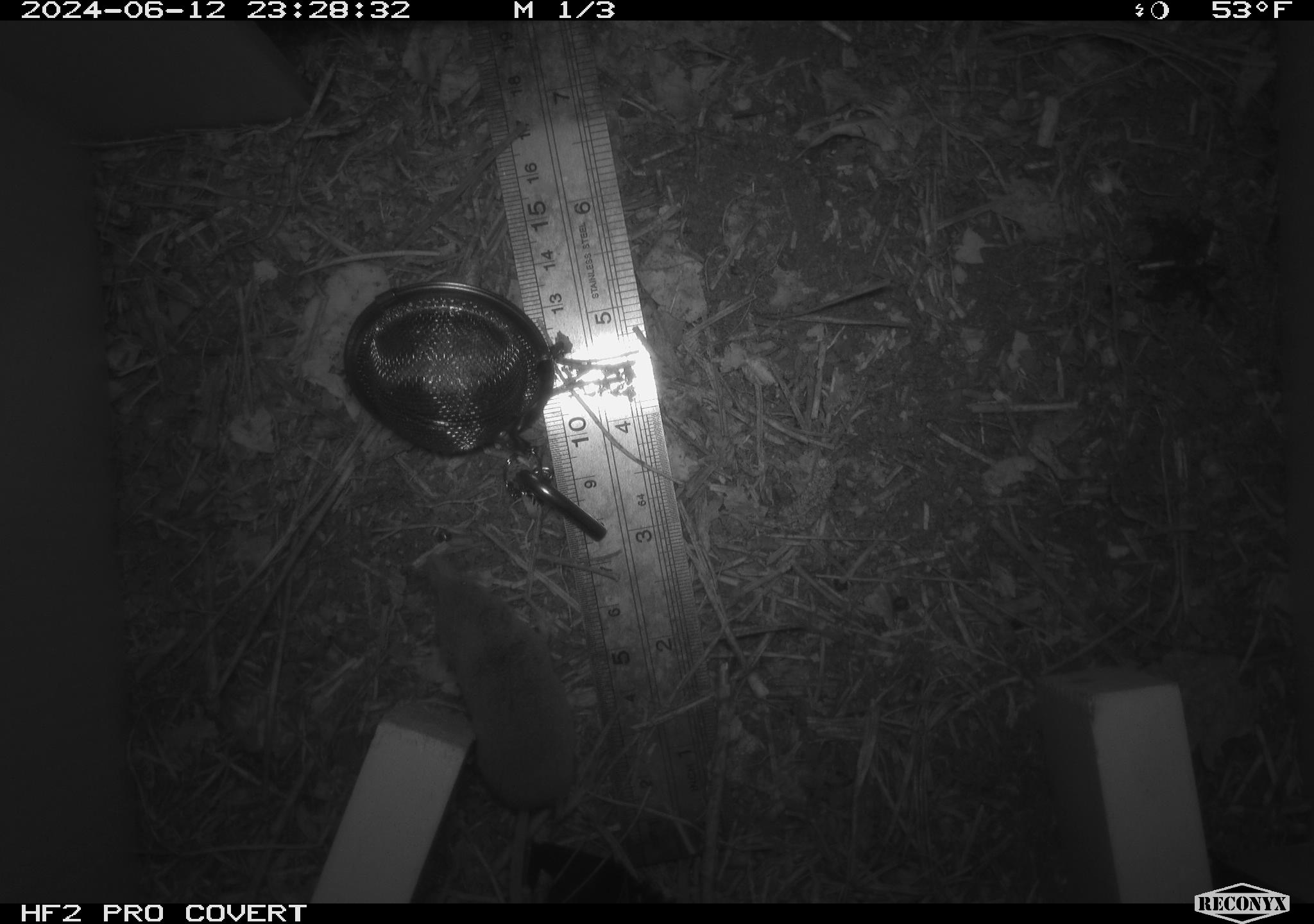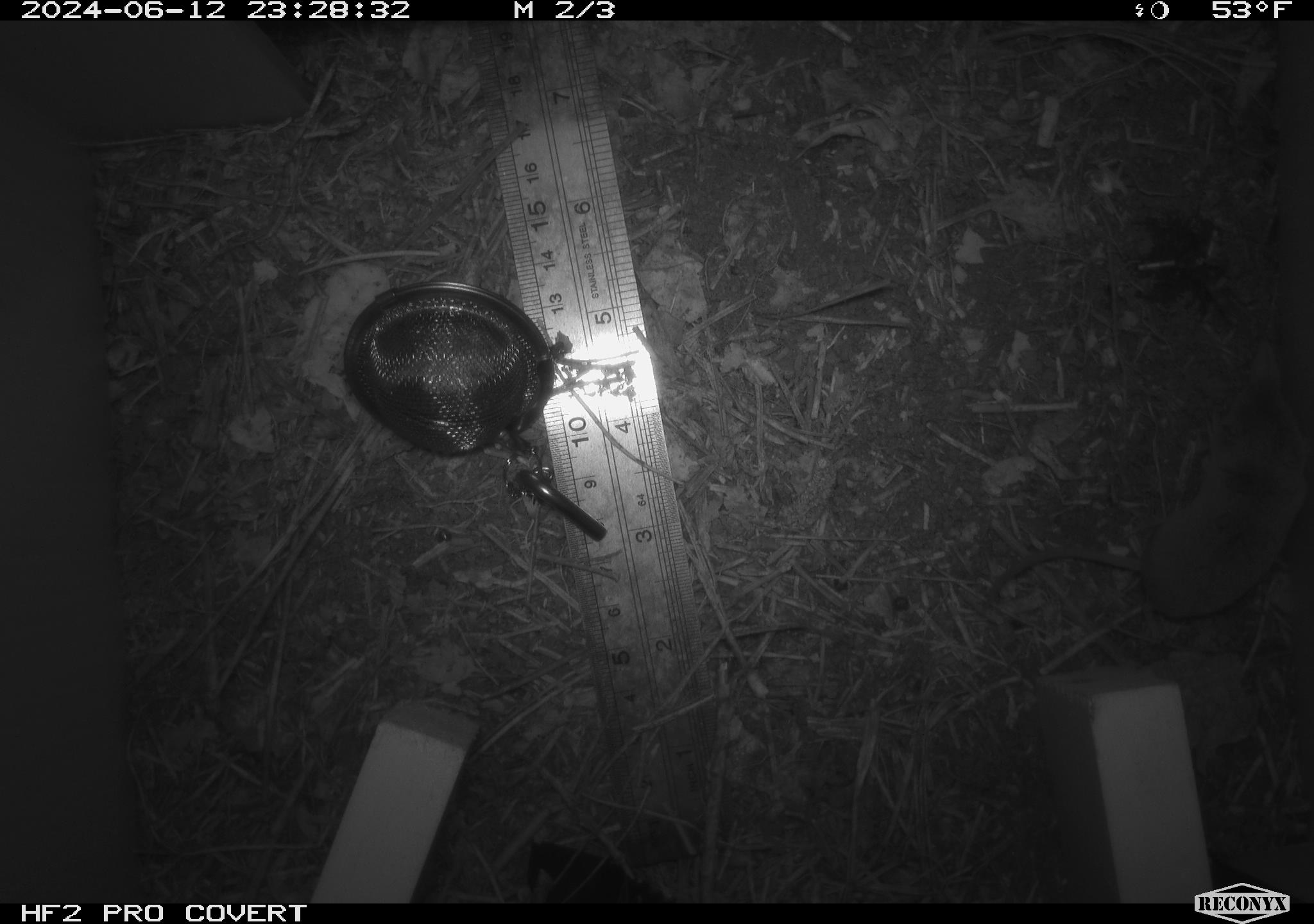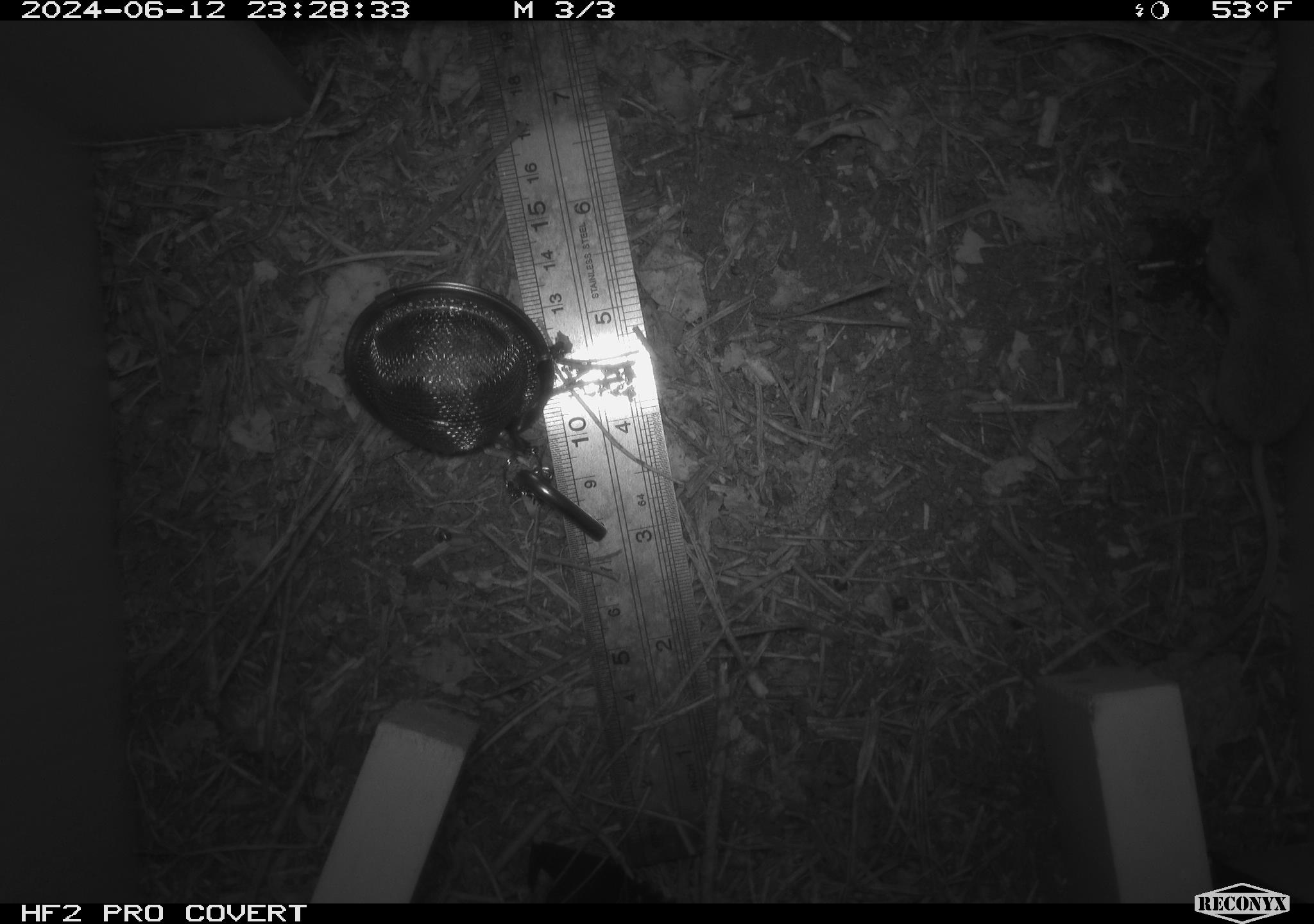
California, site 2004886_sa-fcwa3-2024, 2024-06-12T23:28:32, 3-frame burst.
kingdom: Animalia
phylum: Chordata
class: Mammalia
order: Eulipotyphla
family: Soricidae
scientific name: Soricidae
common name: shrews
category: soricidae family